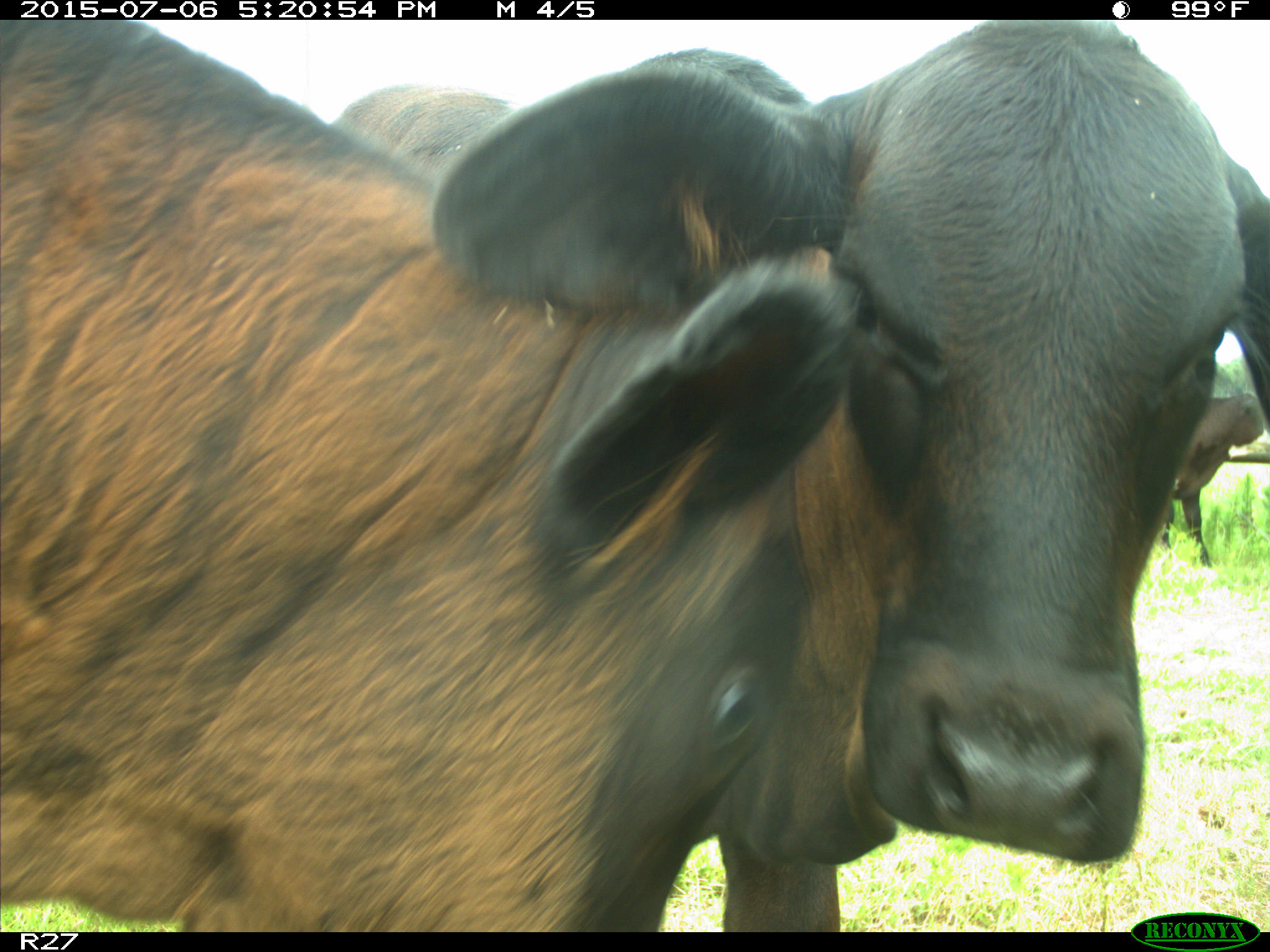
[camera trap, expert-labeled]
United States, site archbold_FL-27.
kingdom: Animalia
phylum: Chordata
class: Mammalia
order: Artiodactyla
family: Bovidae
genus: Bos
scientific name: Bos taurus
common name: domestic cow